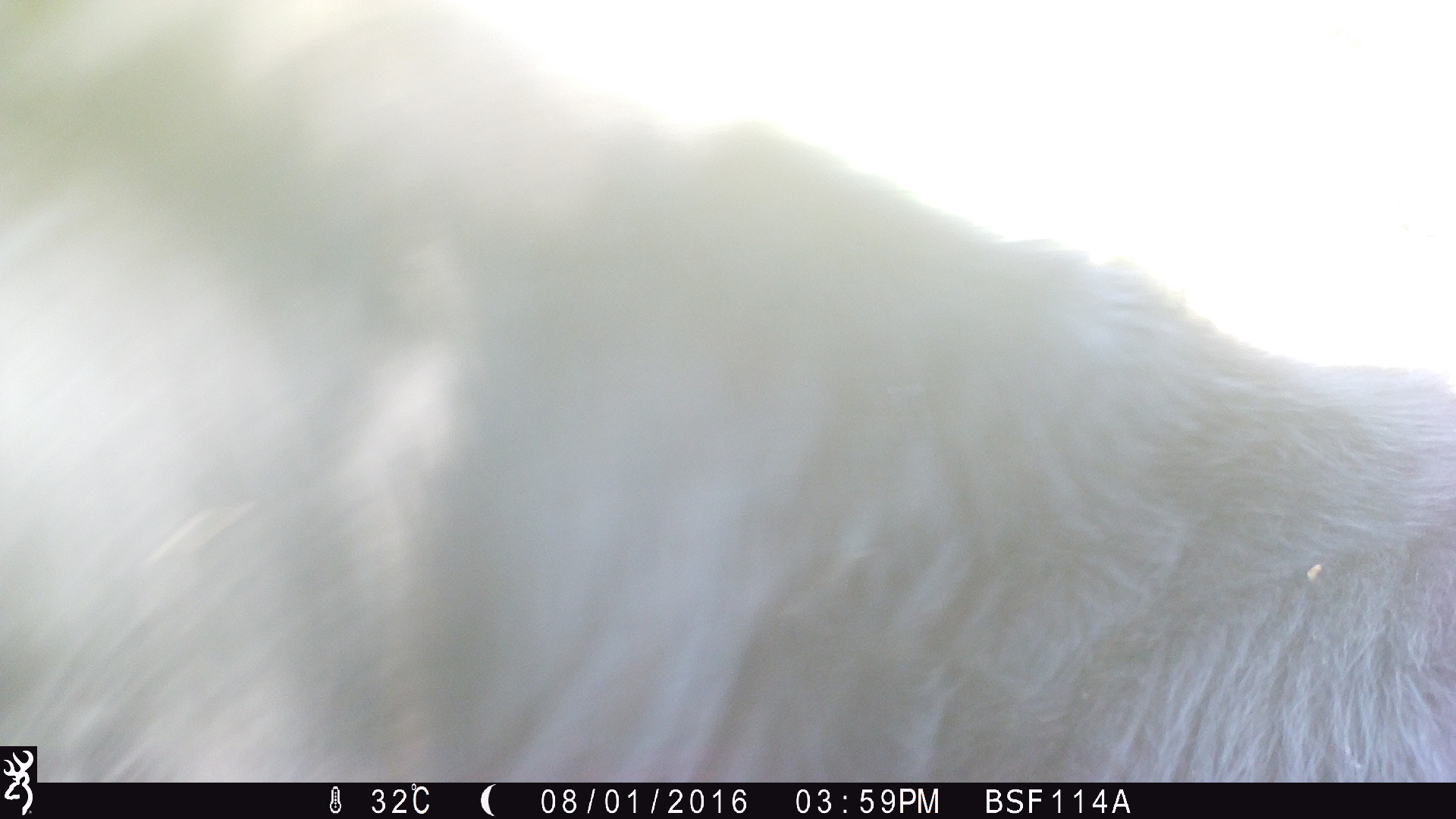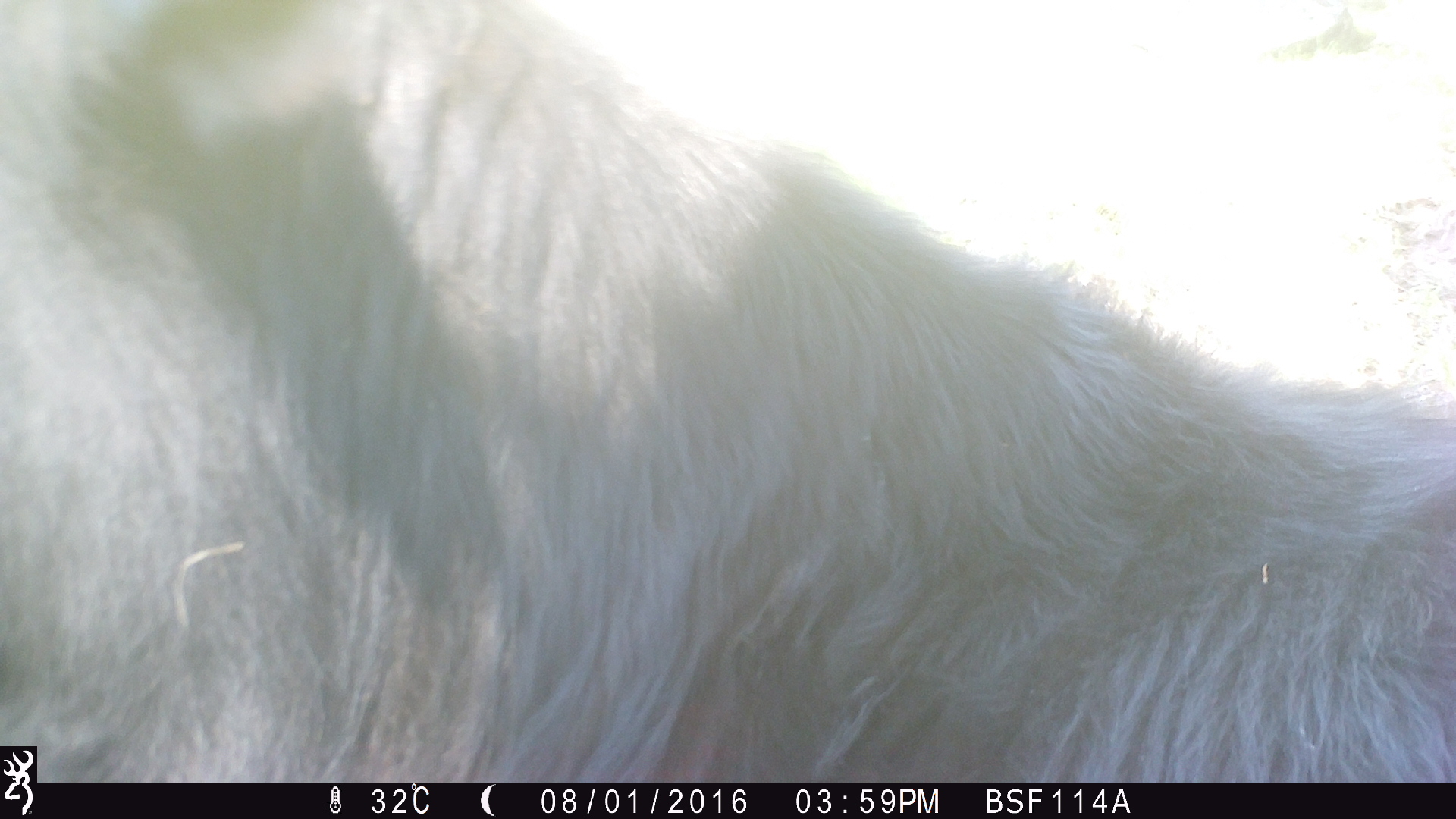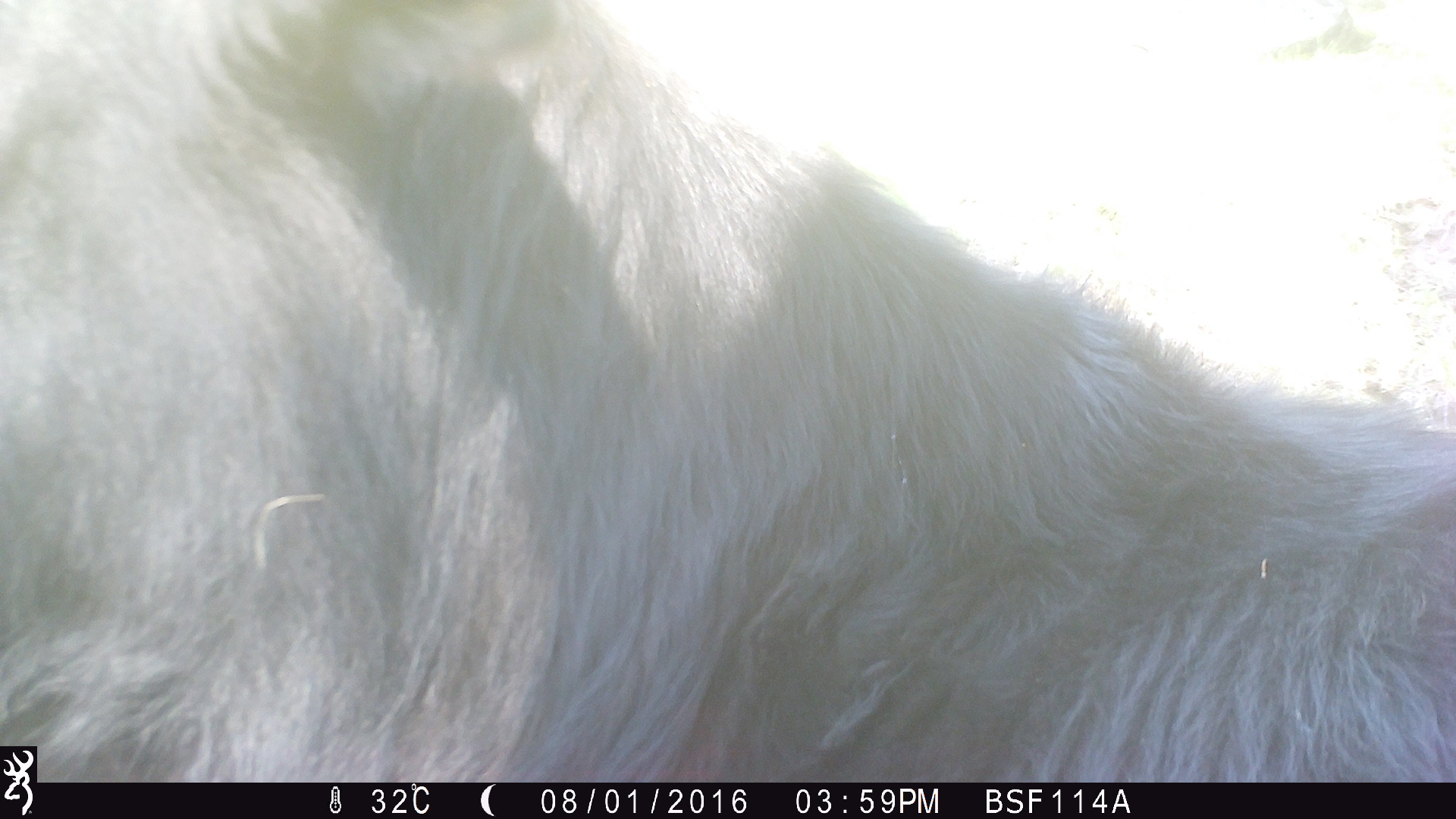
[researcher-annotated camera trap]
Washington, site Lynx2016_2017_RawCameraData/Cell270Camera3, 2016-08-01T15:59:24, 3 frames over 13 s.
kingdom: Animalia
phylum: Chordata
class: Mammalia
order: Artiodactyla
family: Bovidae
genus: Bos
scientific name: Bos taurus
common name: domestic cattle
Domestic cattle (Bos taurus). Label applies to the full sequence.